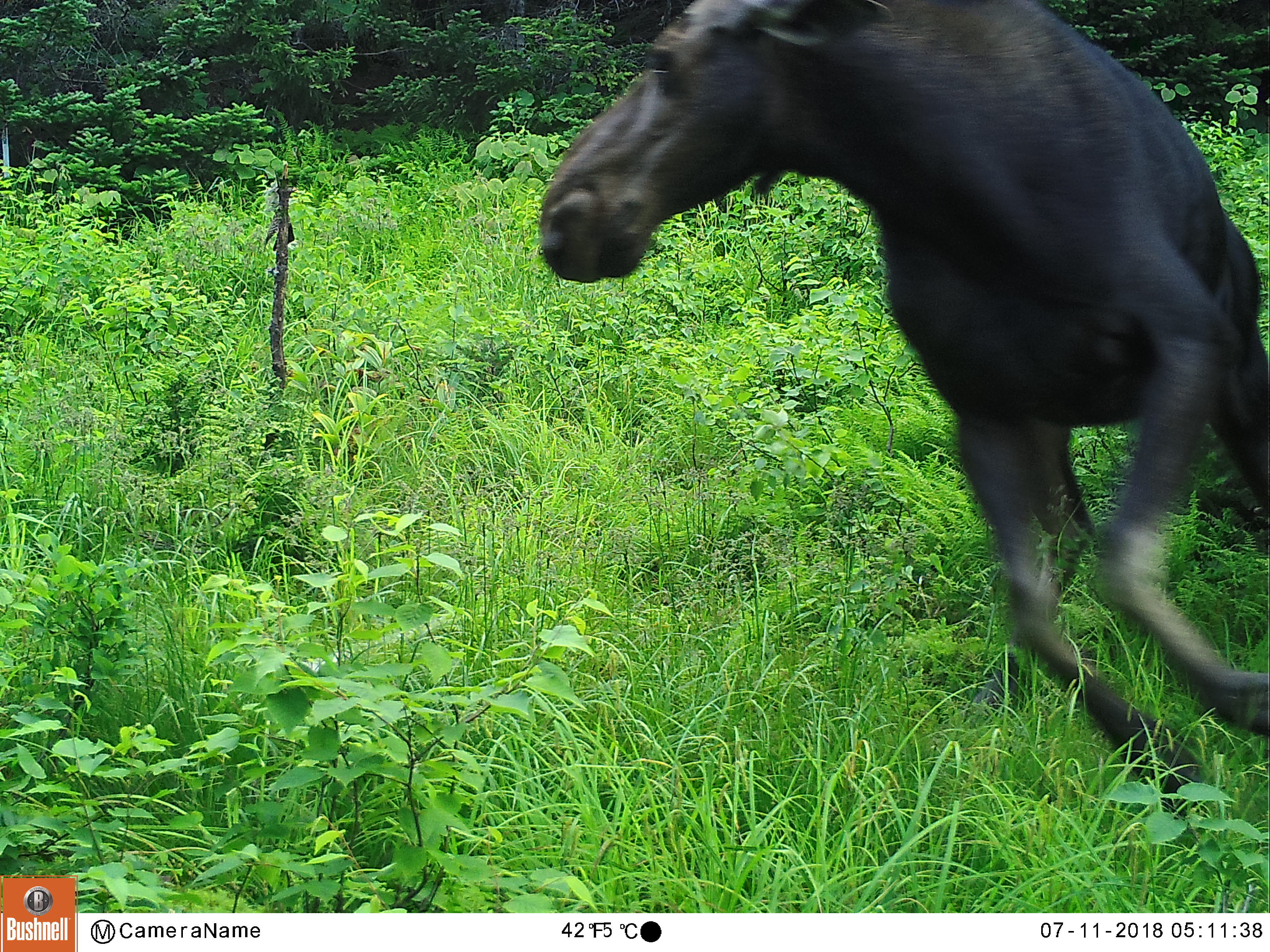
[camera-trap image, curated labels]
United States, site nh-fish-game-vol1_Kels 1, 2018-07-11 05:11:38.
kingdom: Animalia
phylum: Chordata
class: Mammalia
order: Artiodactyla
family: Cervidae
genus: Alces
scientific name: Alces alces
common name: moose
Moose (Alces alces).